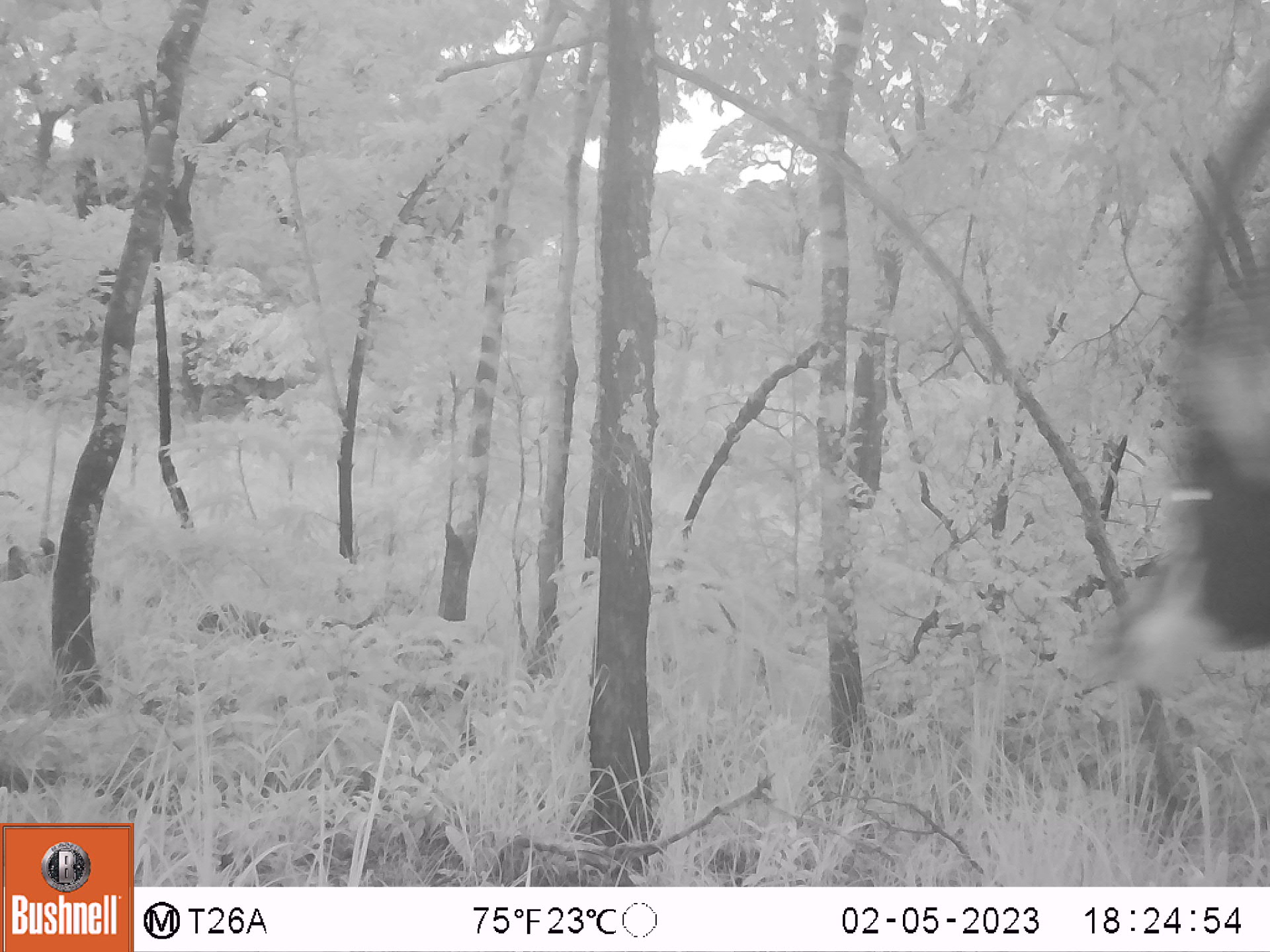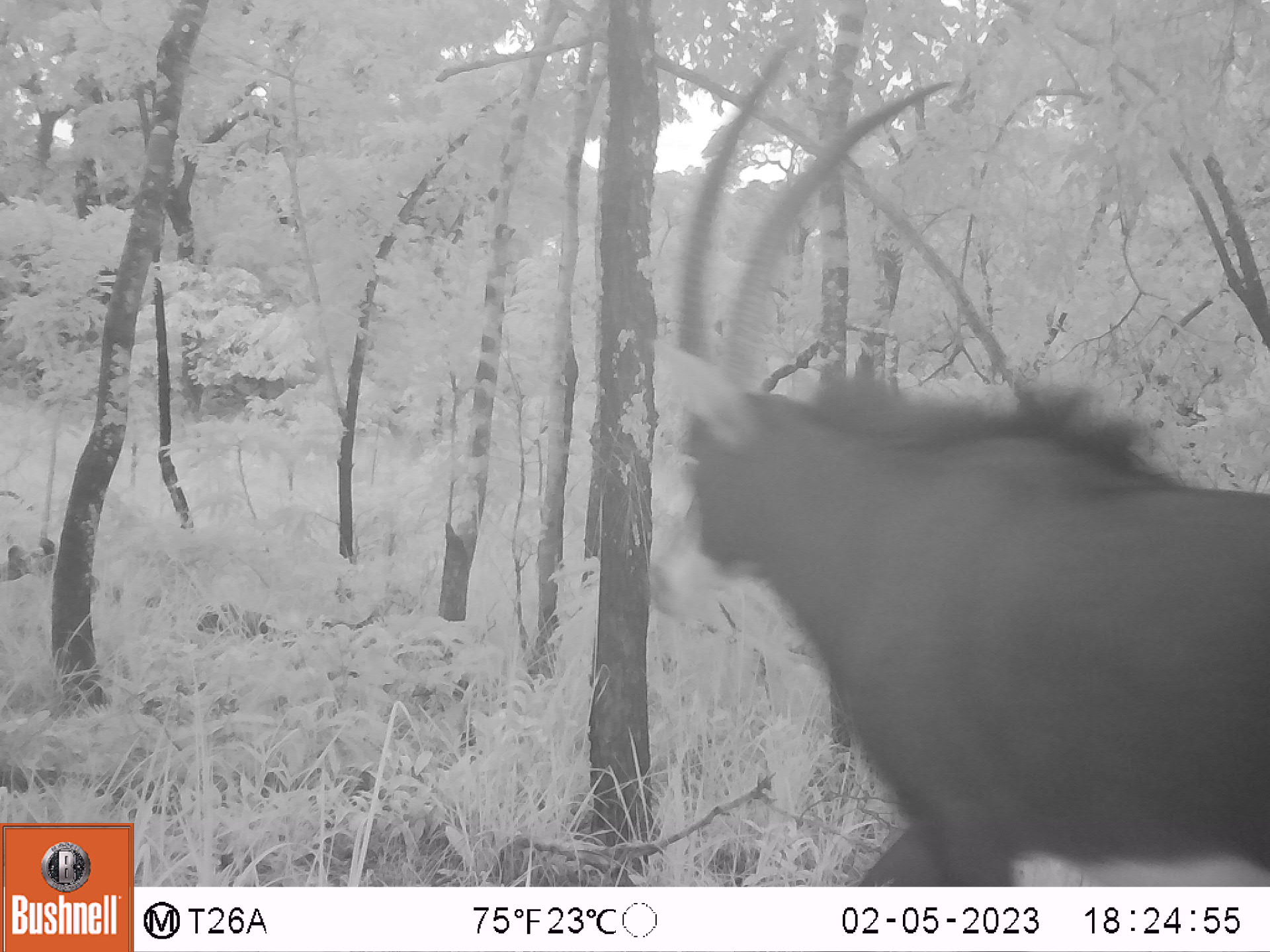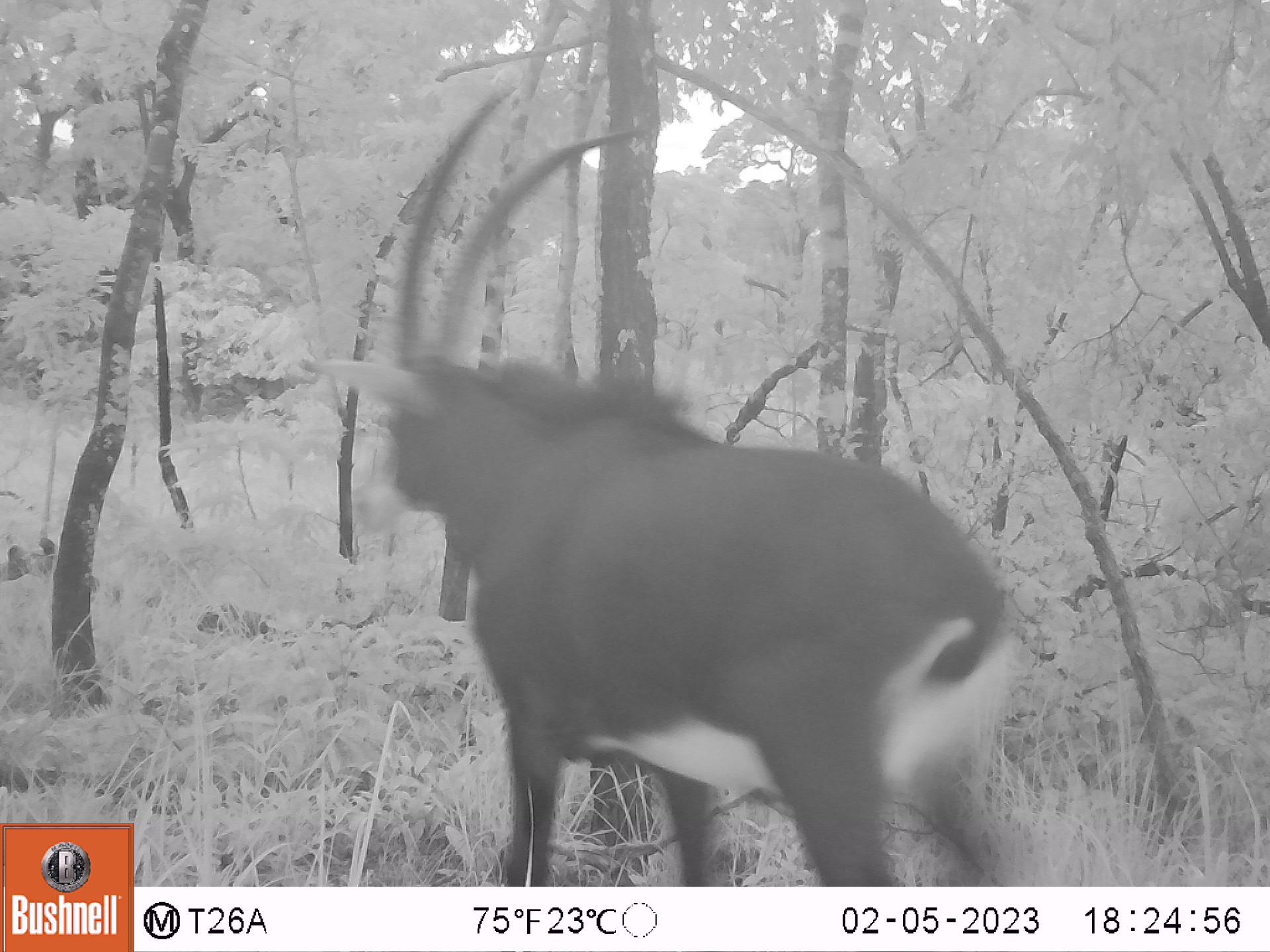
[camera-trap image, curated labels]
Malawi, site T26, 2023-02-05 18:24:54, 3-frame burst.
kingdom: Animalia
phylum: Chordata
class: Mammalia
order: Artiodactyla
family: Bovidae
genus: Hippotragus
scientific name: Hippotragus niger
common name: sable antelope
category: sable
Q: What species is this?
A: Sable (sable antelope) (Hippotragus niger).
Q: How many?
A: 1.